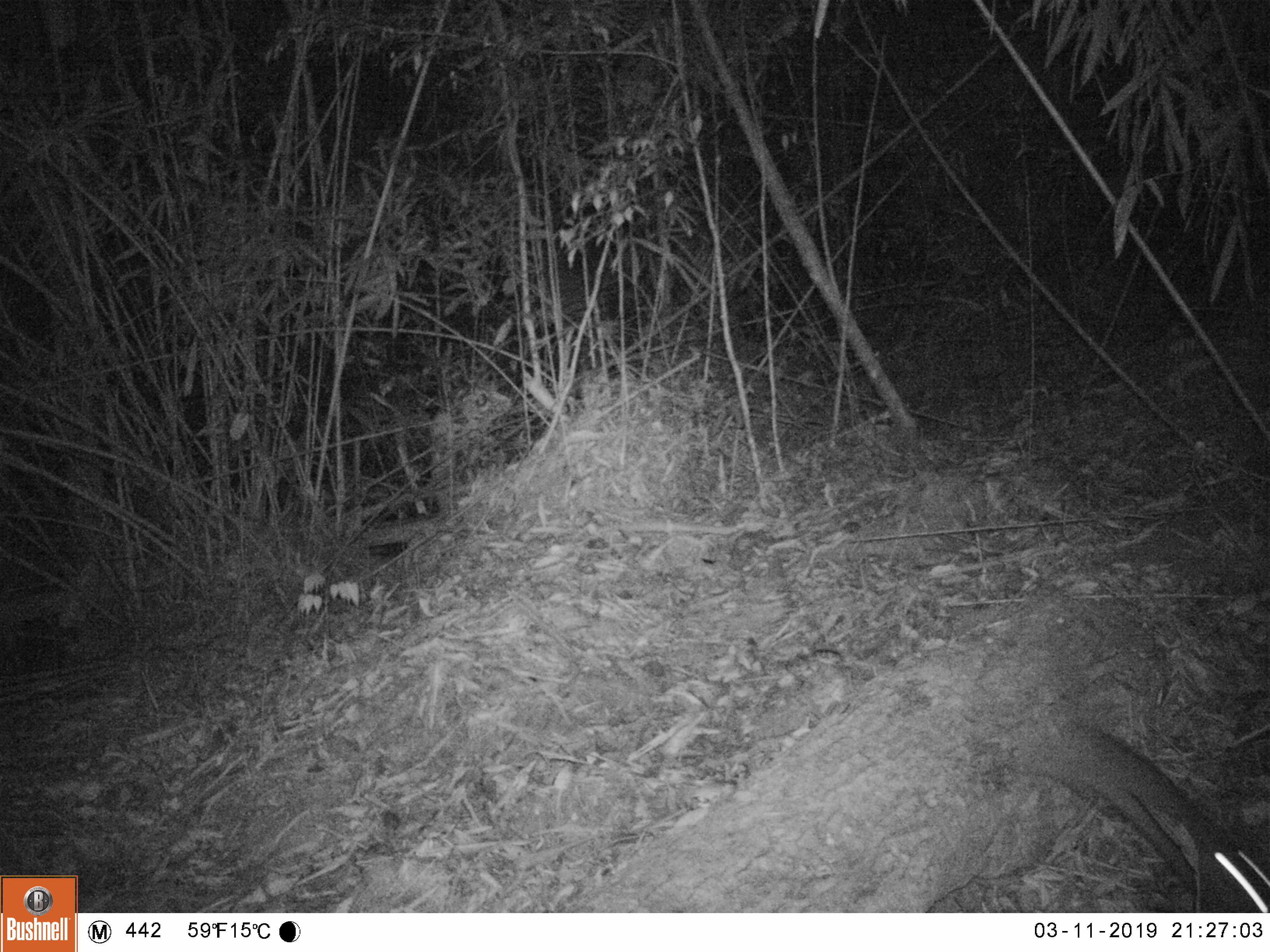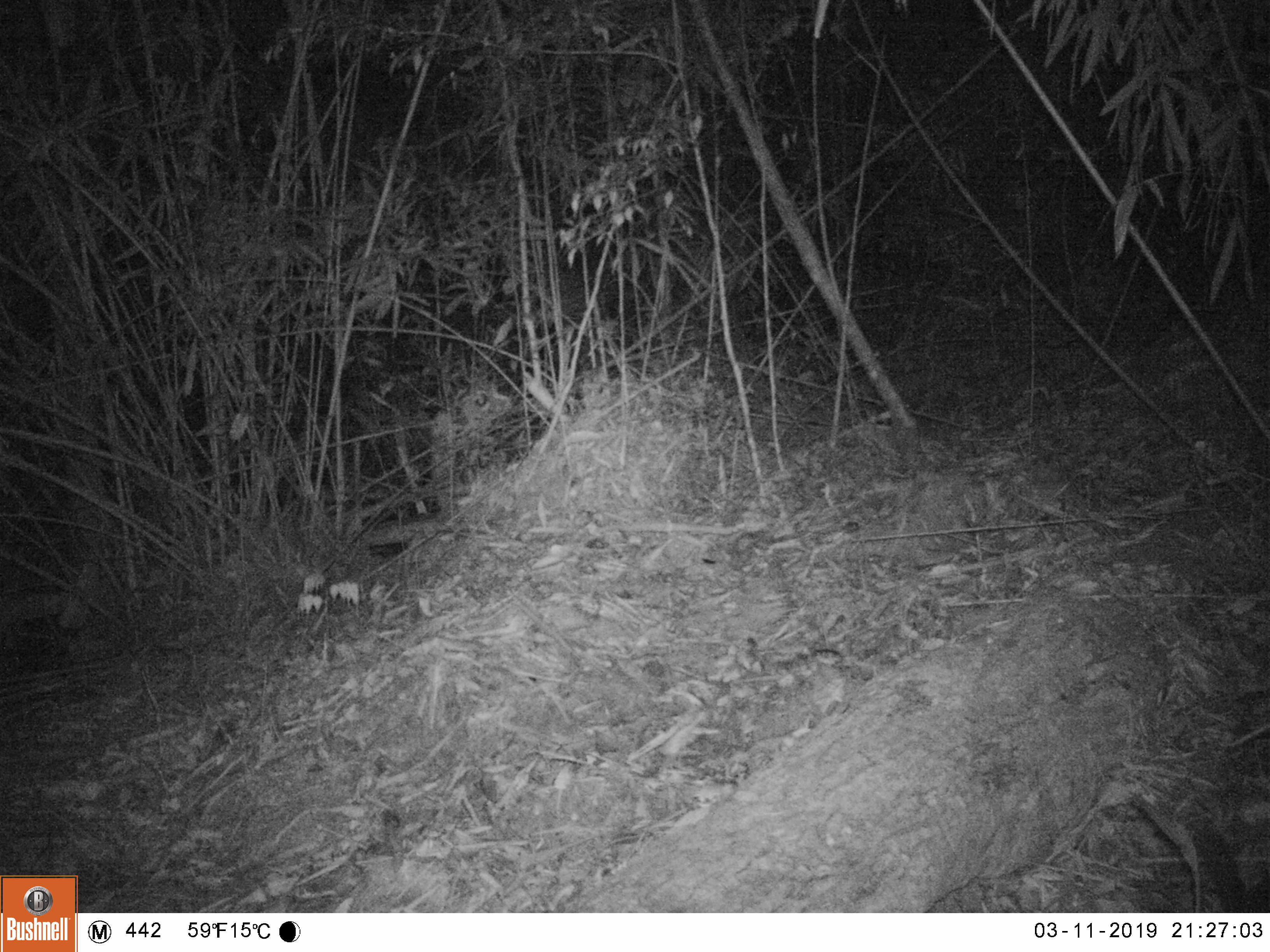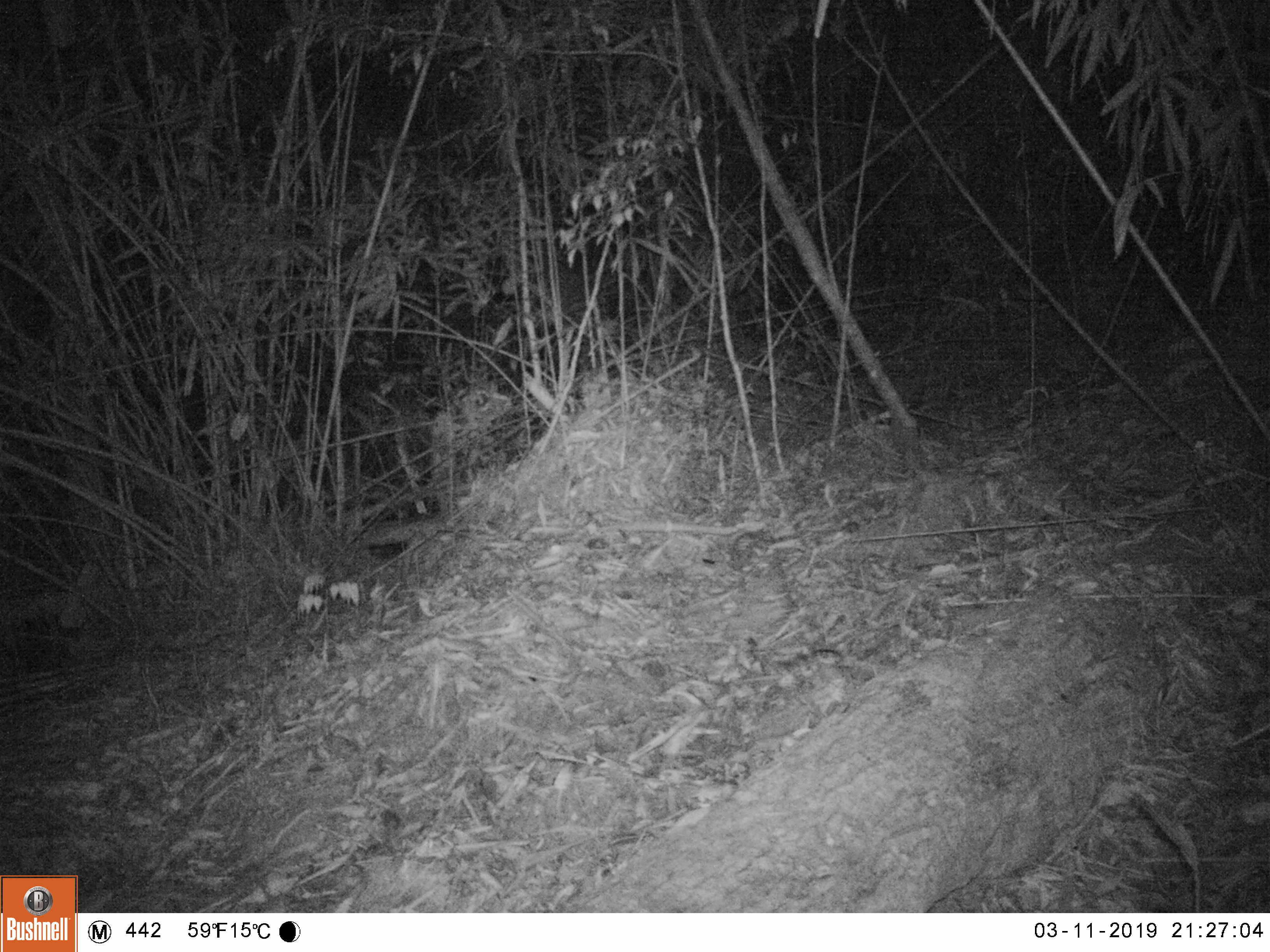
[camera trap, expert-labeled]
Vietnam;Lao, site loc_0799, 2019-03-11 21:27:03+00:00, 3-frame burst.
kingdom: Animalia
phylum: Chordata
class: Mammalia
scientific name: Mammalia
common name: mammal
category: unidentified small mammal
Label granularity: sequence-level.